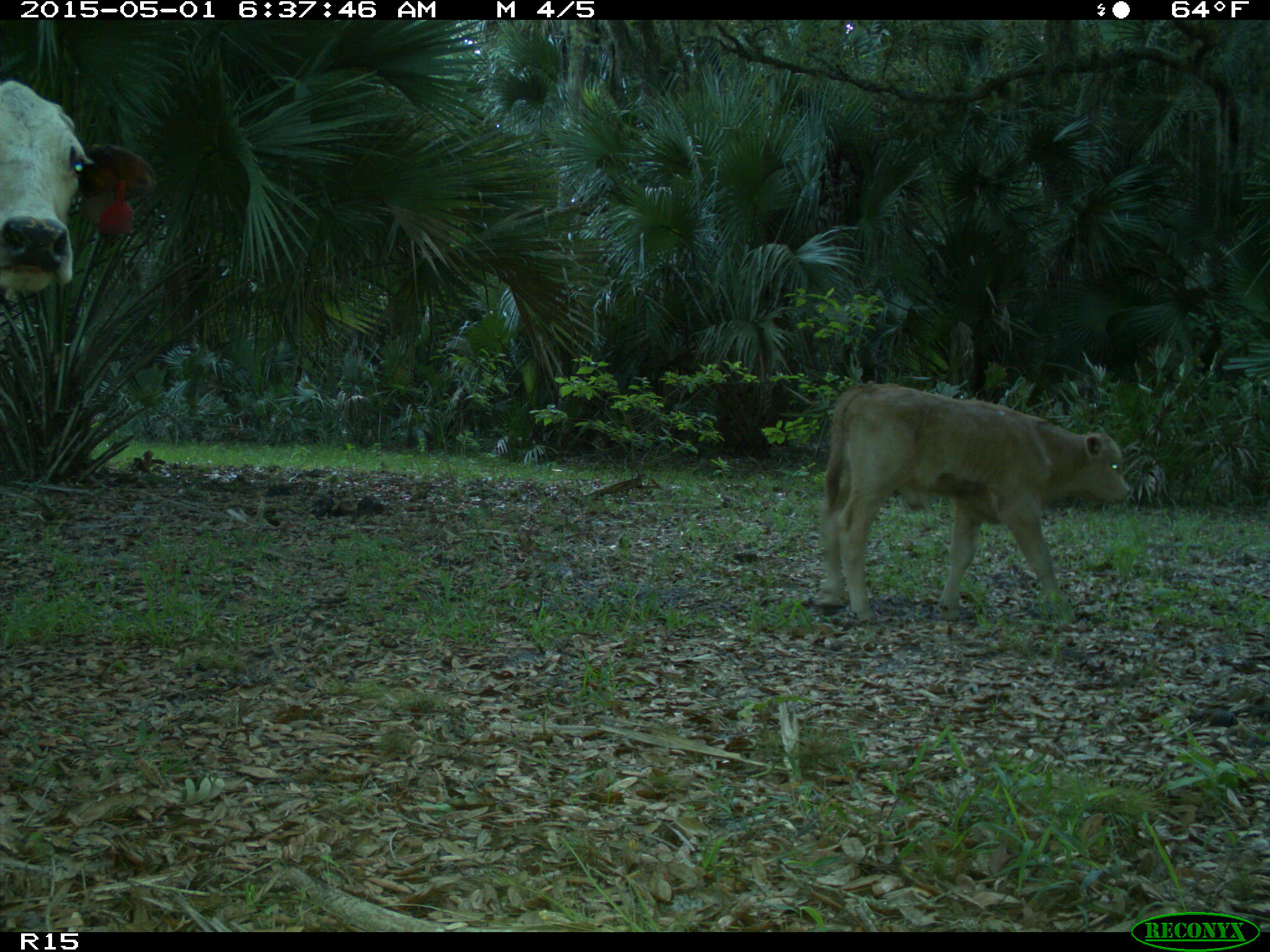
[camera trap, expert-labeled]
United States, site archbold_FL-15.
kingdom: Animalia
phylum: Chordata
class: Mammalia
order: Artiodactyla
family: Bovidae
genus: Bos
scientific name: Bos taurus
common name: domestic cow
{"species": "Bos taurus (domestic cow)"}